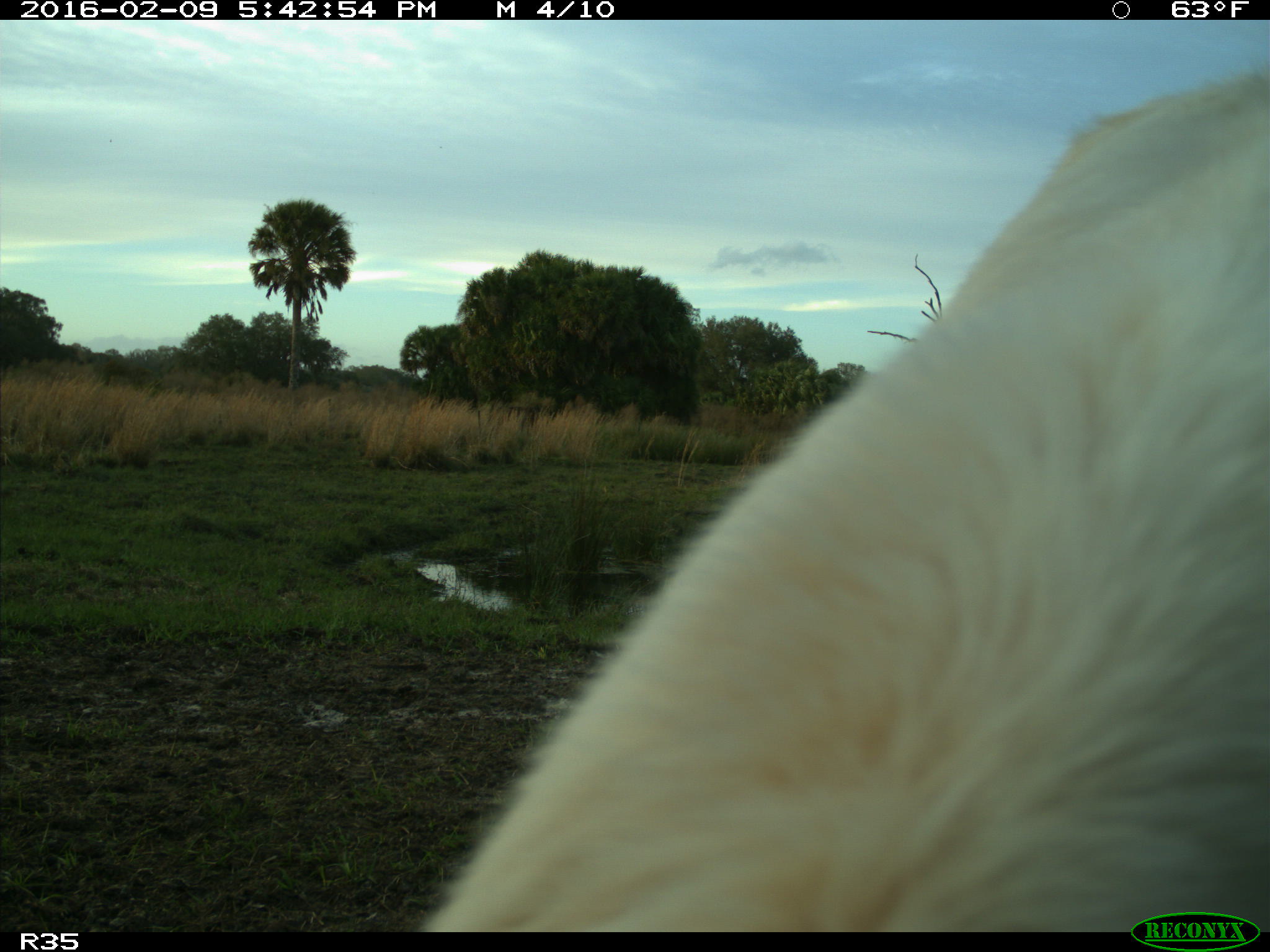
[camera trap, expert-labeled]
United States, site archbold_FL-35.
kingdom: Animalia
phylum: Chordata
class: Mammalia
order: Artiodactyla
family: Bovidae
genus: Bos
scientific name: Bos taurus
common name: domestic cow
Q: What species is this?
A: Bos taurus (domestic cow).